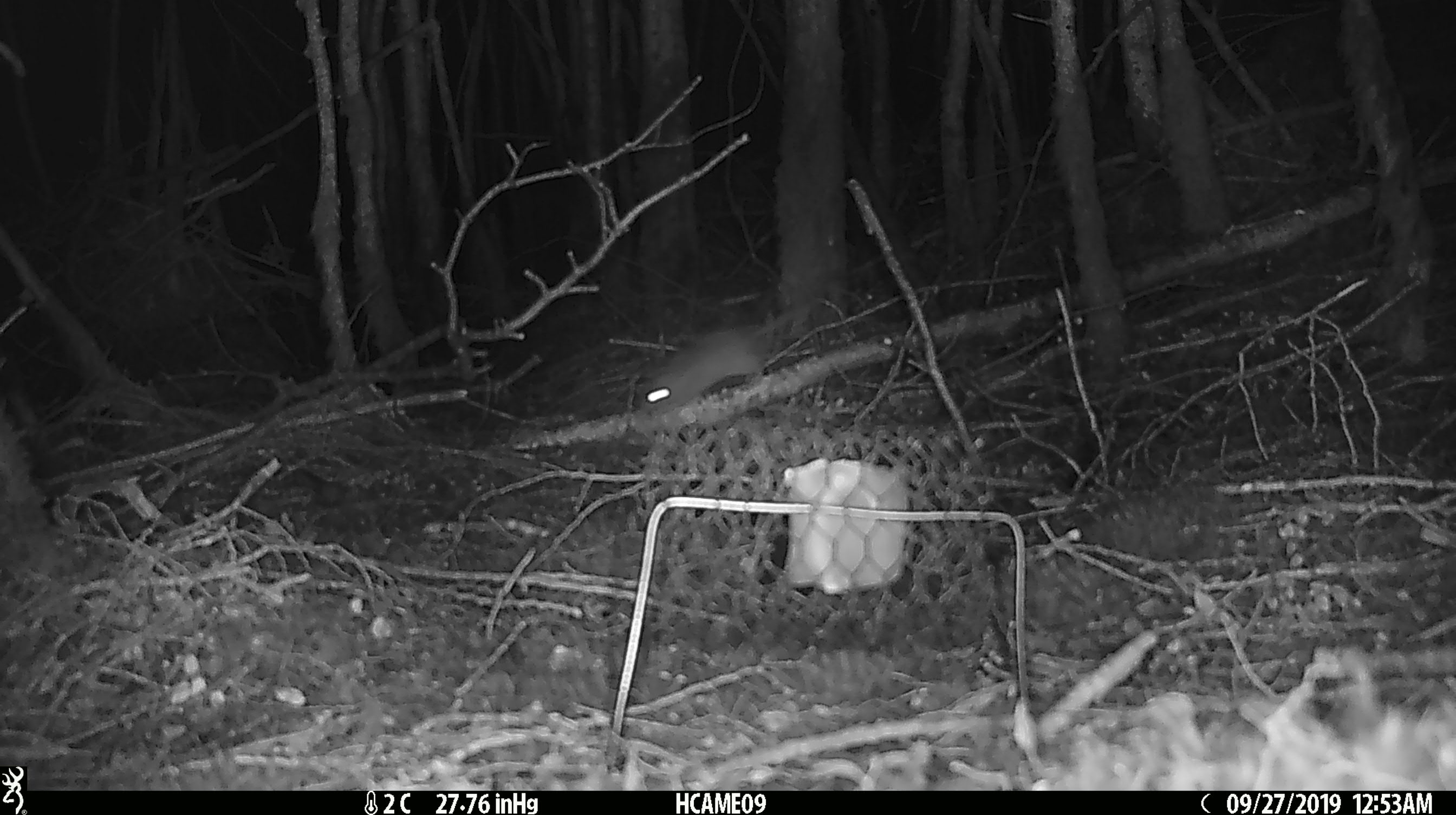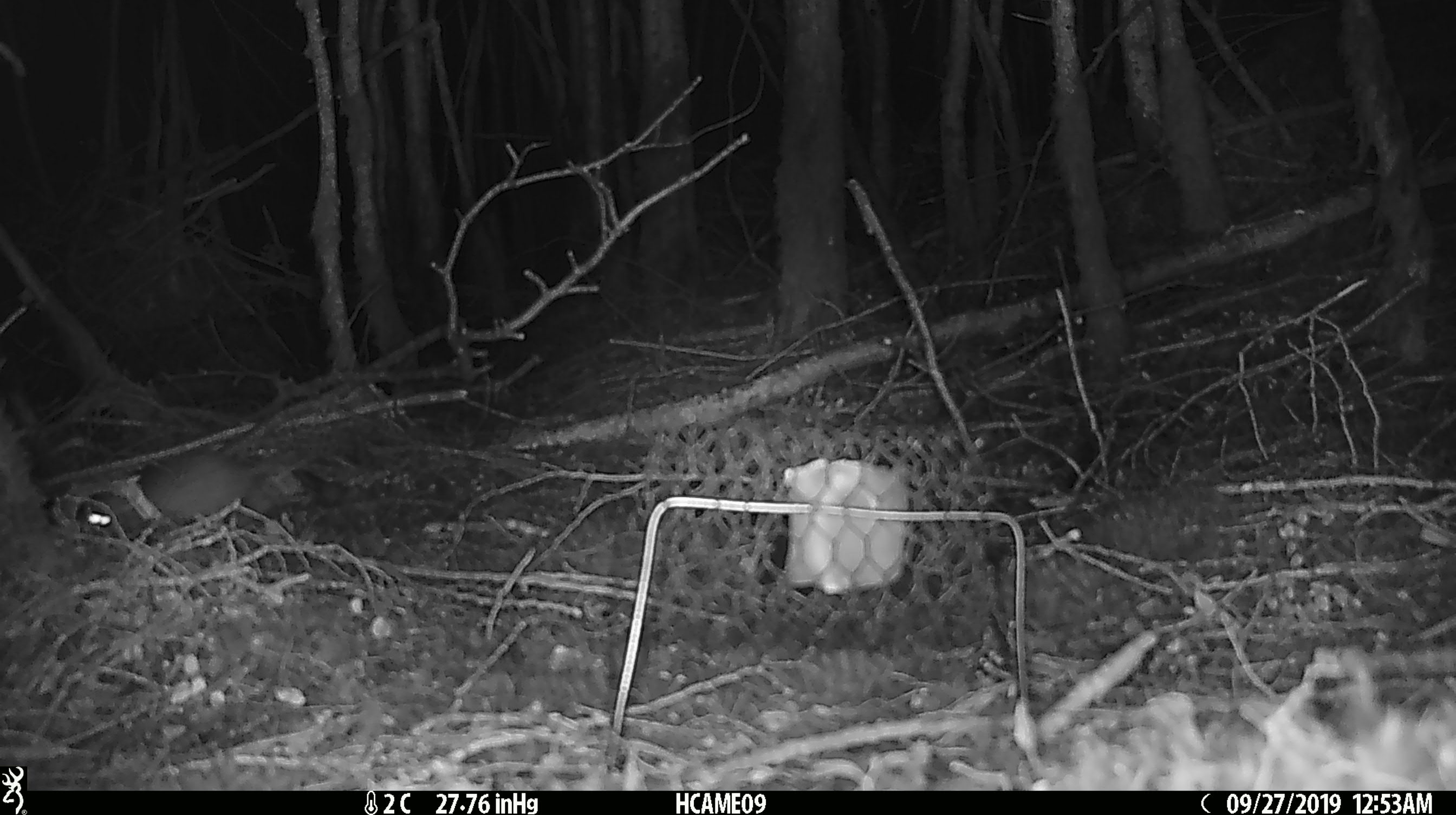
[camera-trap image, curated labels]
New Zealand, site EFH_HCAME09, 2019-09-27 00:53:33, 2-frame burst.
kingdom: Animalia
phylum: Chordata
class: Mammalia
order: Rodentia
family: Muridae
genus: Mus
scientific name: Mus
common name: mouse